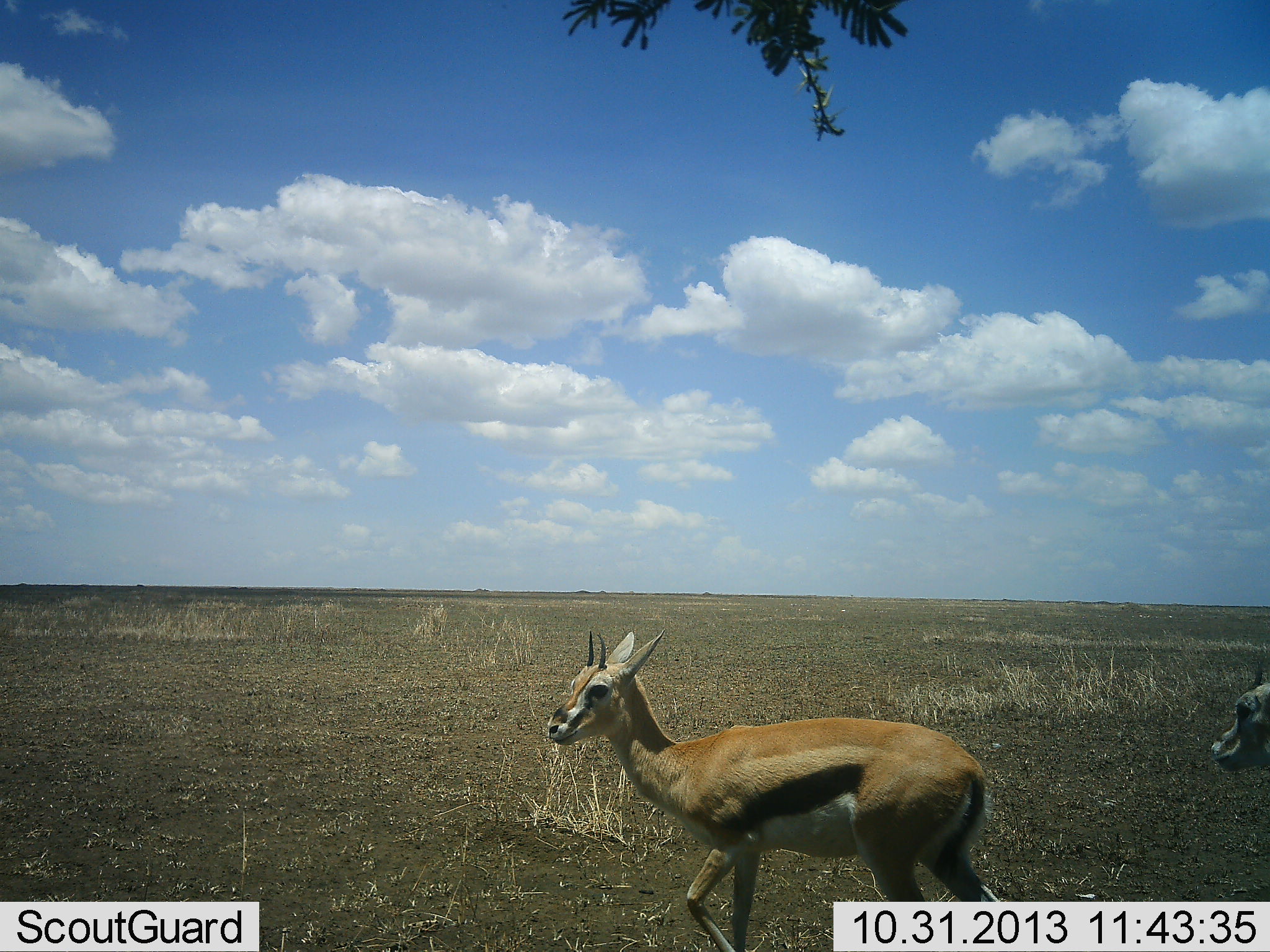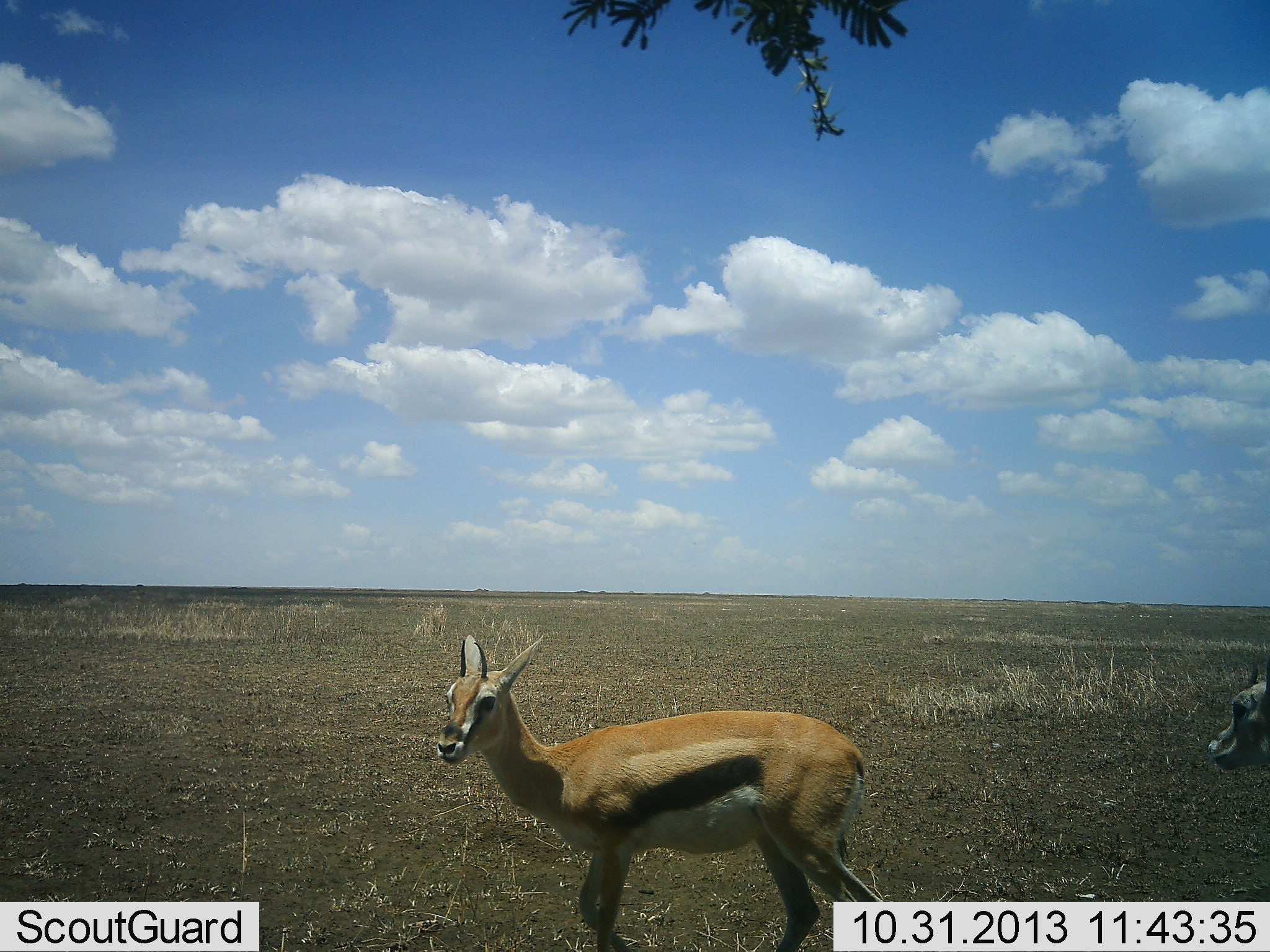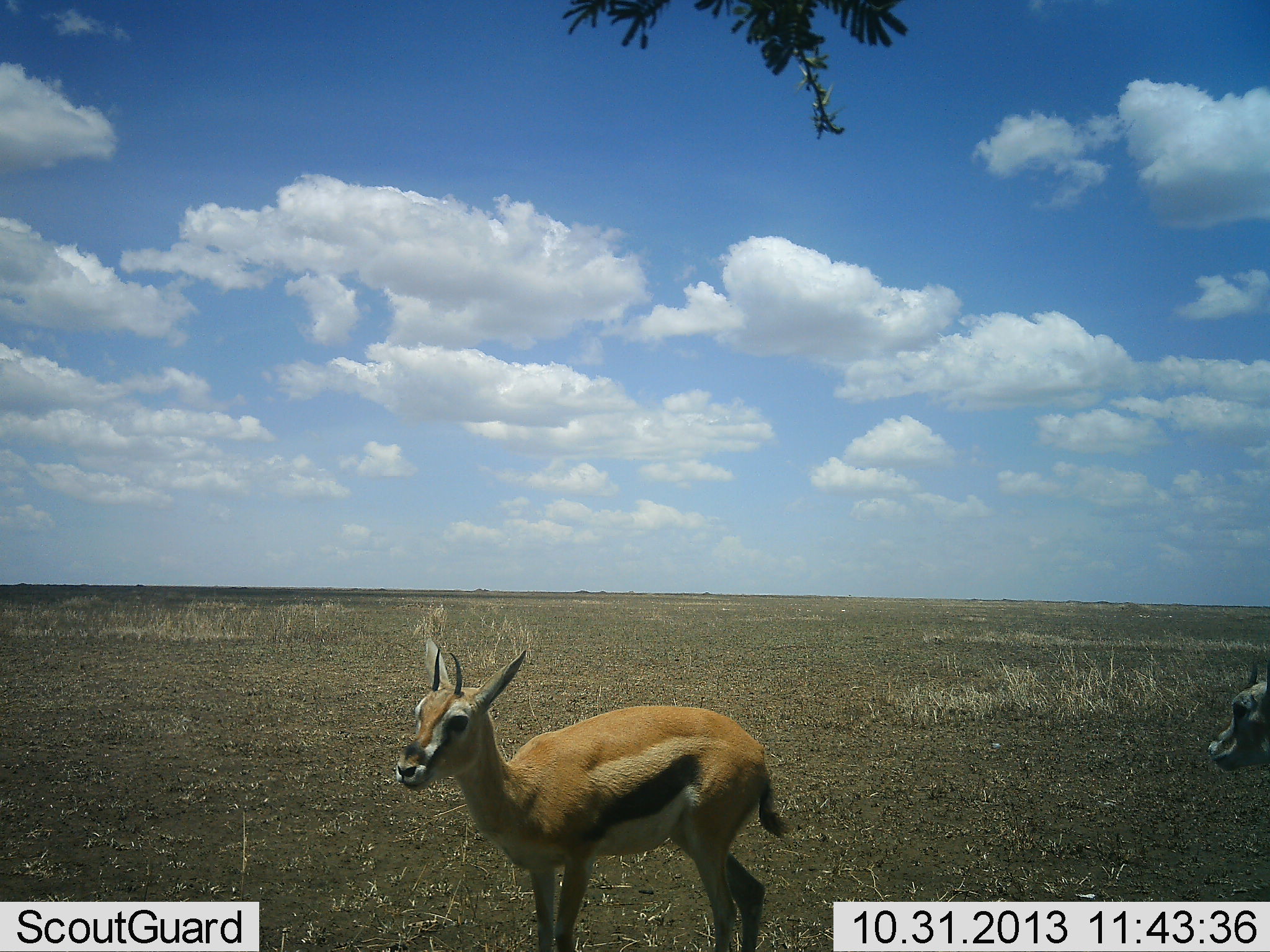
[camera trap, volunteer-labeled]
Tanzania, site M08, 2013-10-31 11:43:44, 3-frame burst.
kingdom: Animalia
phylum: Chordata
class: Mammalia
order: Artiodactyla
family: Bovidae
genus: Eudorcas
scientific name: Eudorcas thomsonii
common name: thomson's gazelle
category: gazellethomsons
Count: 2.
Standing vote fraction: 50%.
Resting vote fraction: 0%.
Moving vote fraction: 100%.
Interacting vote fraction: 0%.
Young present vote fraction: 0%.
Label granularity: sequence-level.